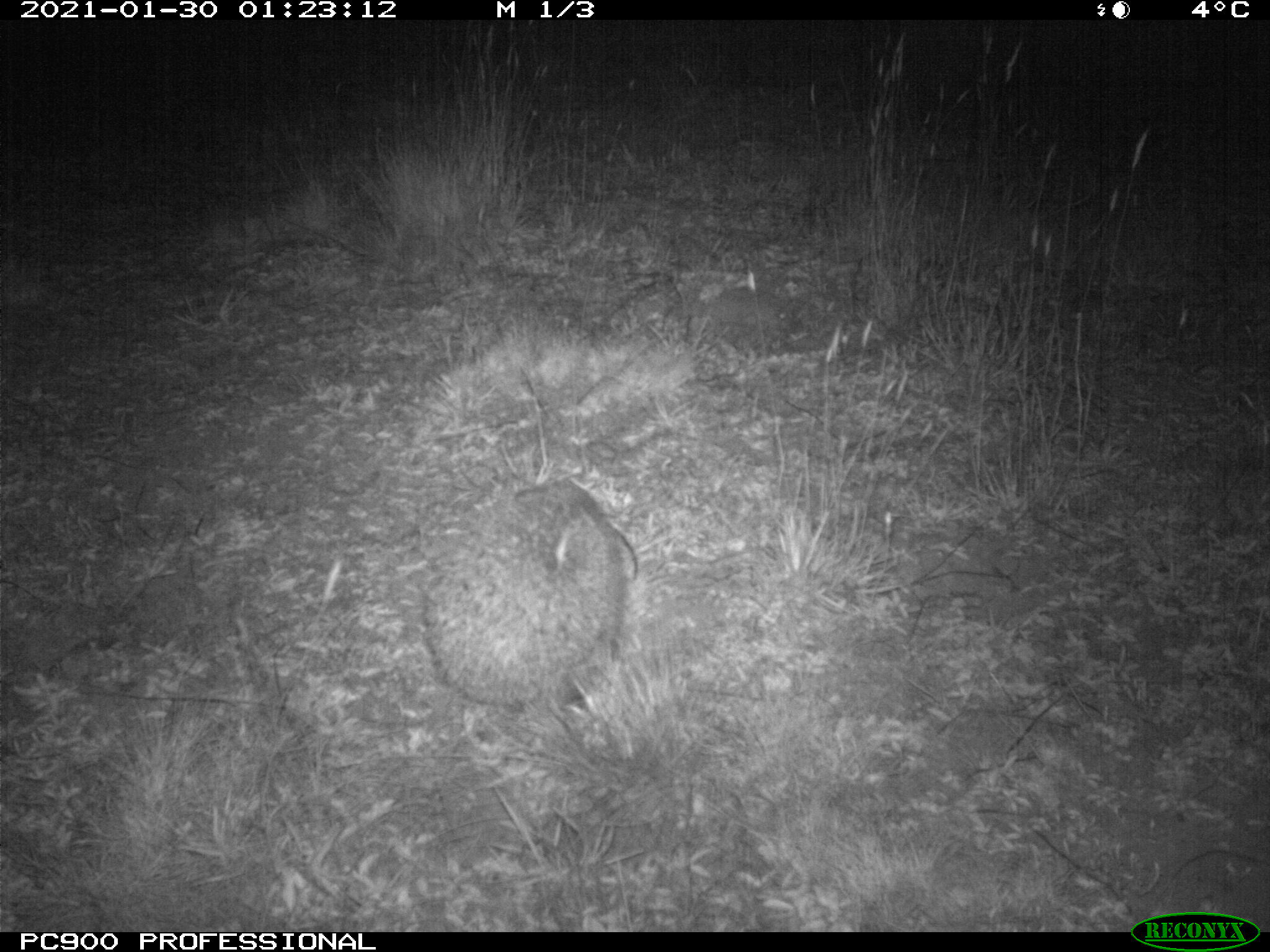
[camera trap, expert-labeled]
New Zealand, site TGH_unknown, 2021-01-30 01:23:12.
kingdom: Animalia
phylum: Chordata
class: Mammalia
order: Eulipotyphla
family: Erinaceidae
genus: Erinaceus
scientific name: Erinaceus europaeus europaeus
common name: european hedgehog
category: hedgehog